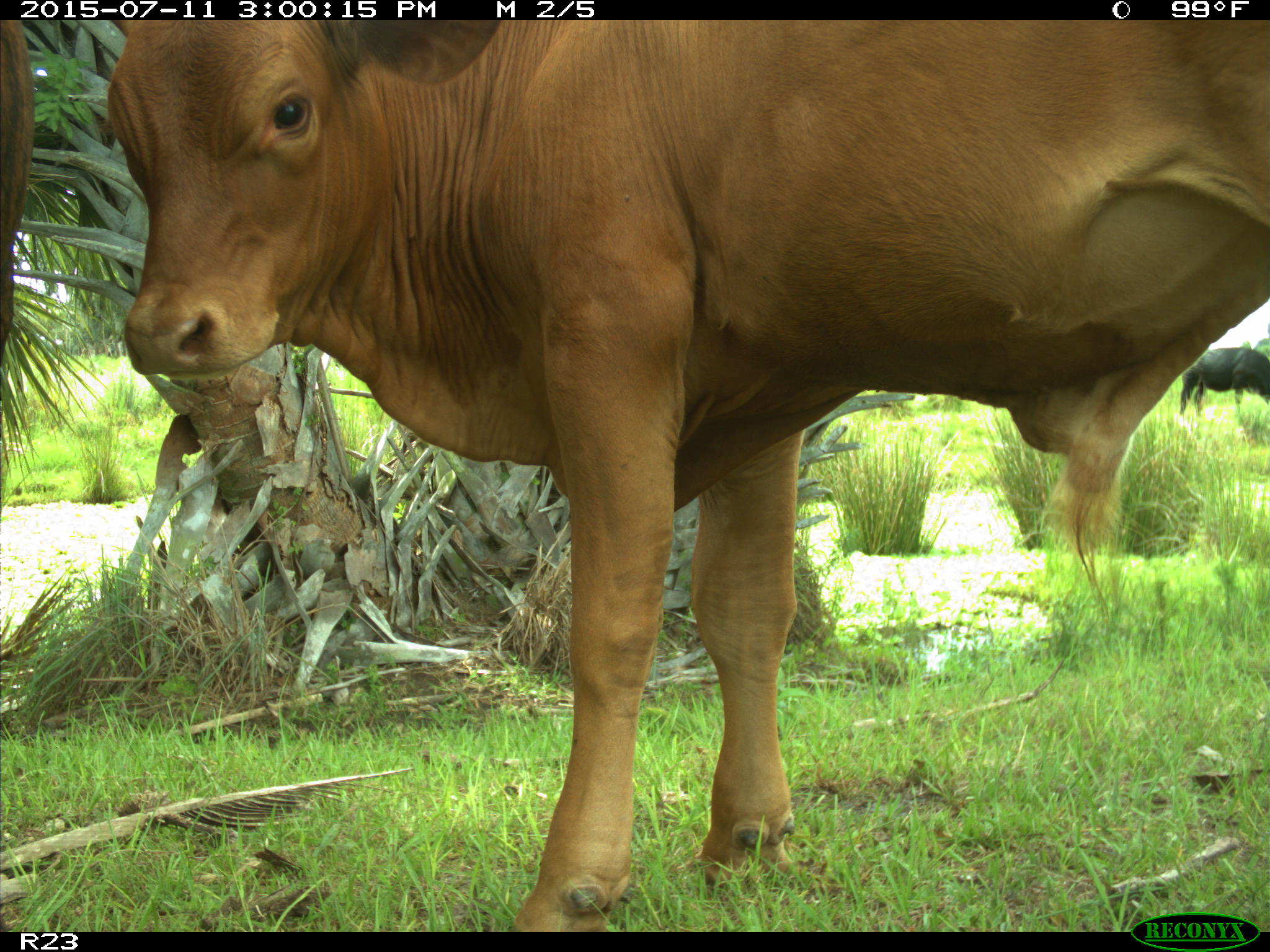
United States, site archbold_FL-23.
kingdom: Animalia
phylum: Chordata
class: Mammalia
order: Artiodactyla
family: Bovidae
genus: Bos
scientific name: Bos taurus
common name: domestic cow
Bos taurus (domestic cow).